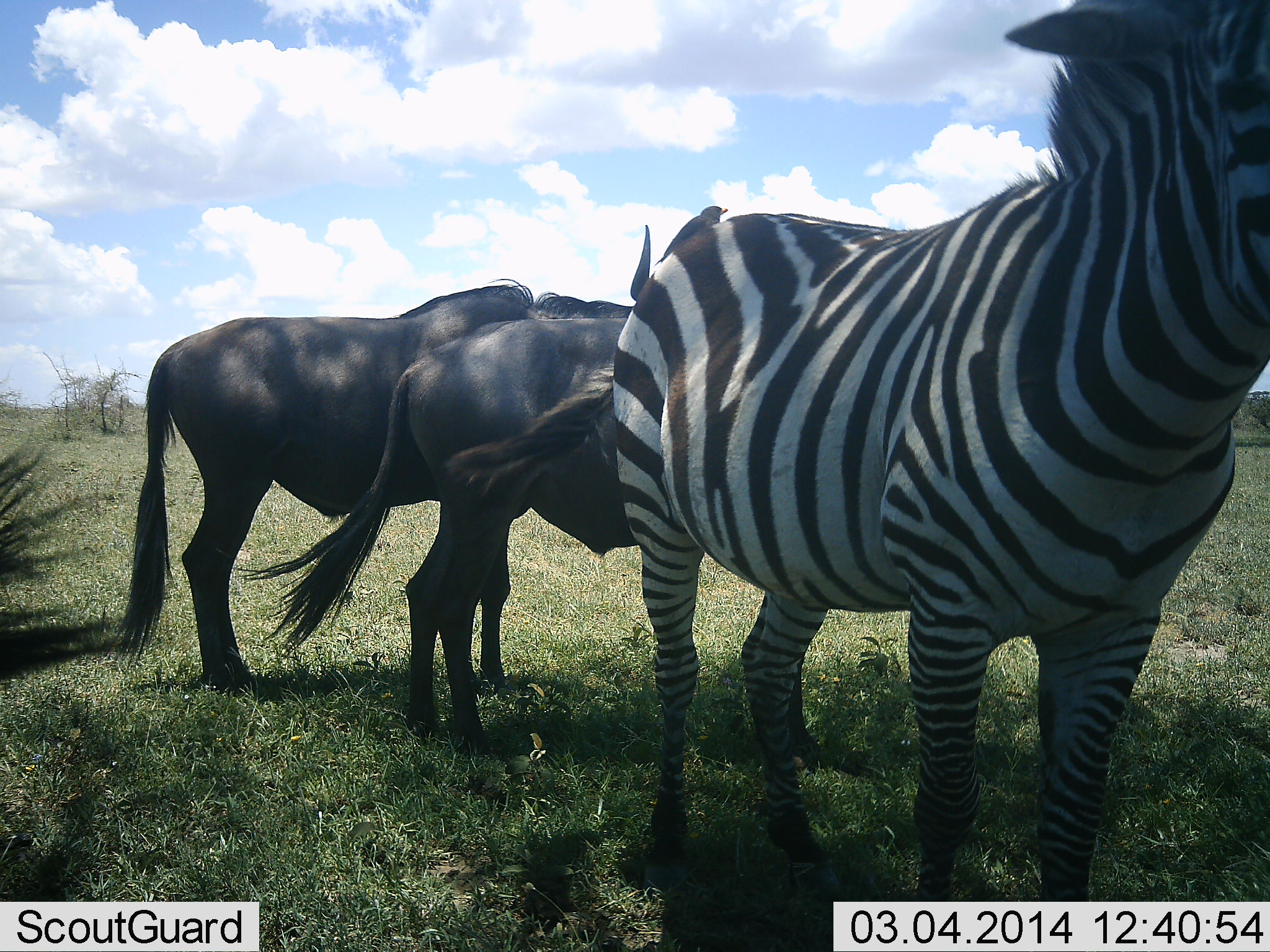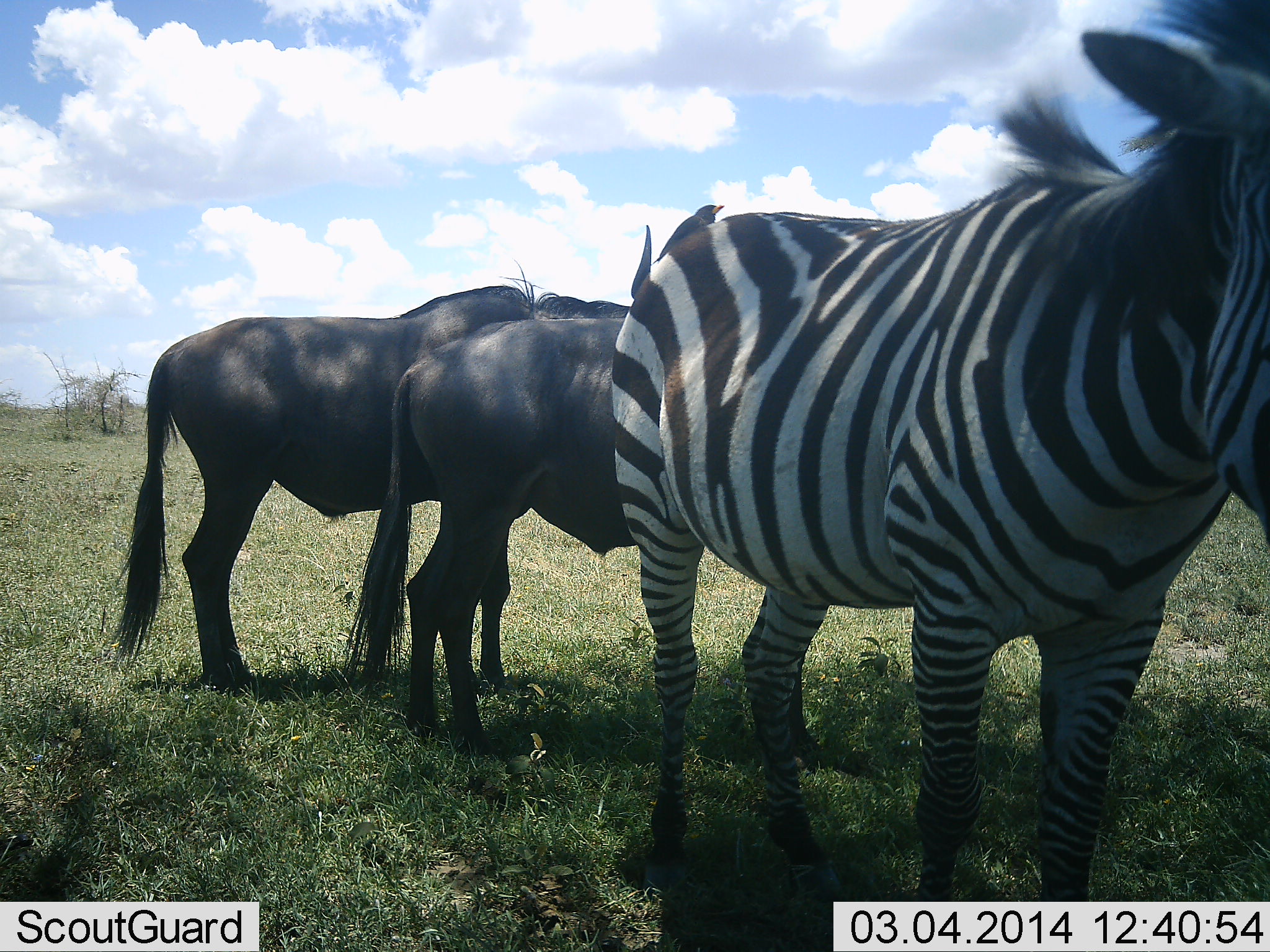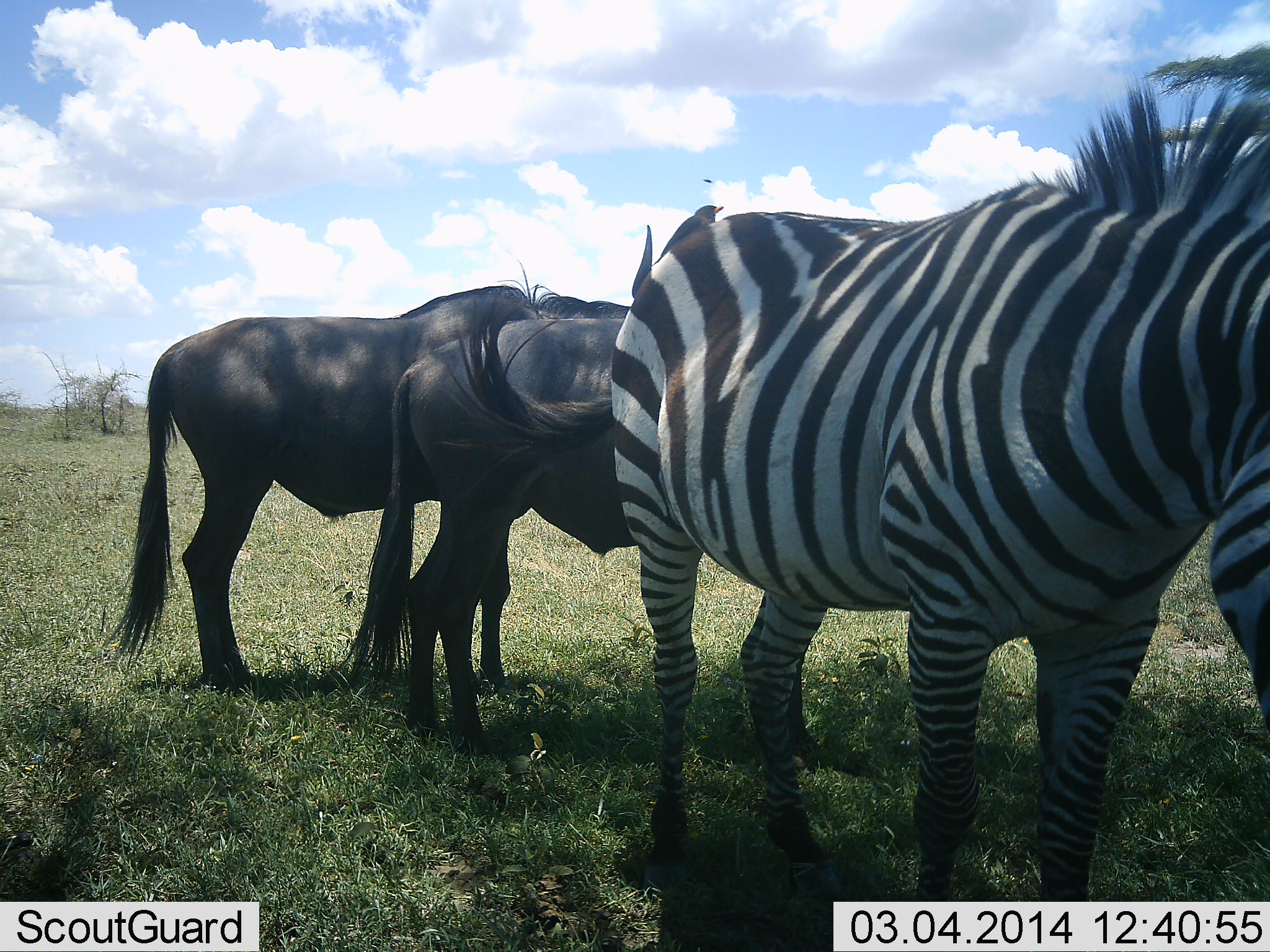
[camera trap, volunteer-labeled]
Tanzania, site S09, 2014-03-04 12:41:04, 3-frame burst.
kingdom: Animalia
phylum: Chordata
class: Mammalia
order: Artiodactyla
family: Bovidae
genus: Connochaetes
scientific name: Connochaetes taurinus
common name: blue wildebeest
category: wildebeest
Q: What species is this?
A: Wildebeest (blue wildebeest) (Connochaetes taurinus).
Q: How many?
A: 2.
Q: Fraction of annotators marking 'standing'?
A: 83%.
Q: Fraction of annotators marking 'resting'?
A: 17%.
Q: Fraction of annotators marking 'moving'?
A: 0%.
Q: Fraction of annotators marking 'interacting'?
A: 0%.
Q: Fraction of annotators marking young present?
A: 0%.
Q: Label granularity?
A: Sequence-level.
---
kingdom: Animalia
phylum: Chordata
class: Mammalia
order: Perissodactyla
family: Equidae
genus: Equus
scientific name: Equus quagga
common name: plains zebra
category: zebra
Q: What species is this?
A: Zebra (plains zebra) (Equus quagga).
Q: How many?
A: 1.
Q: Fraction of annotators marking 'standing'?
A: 83%.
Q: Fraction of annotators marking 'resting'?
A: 17%.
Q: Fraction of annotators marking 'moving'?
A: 0%.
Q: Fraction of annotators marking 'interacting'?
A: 0%.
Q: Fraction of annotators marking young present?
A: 0%.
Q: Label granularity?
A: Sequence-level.